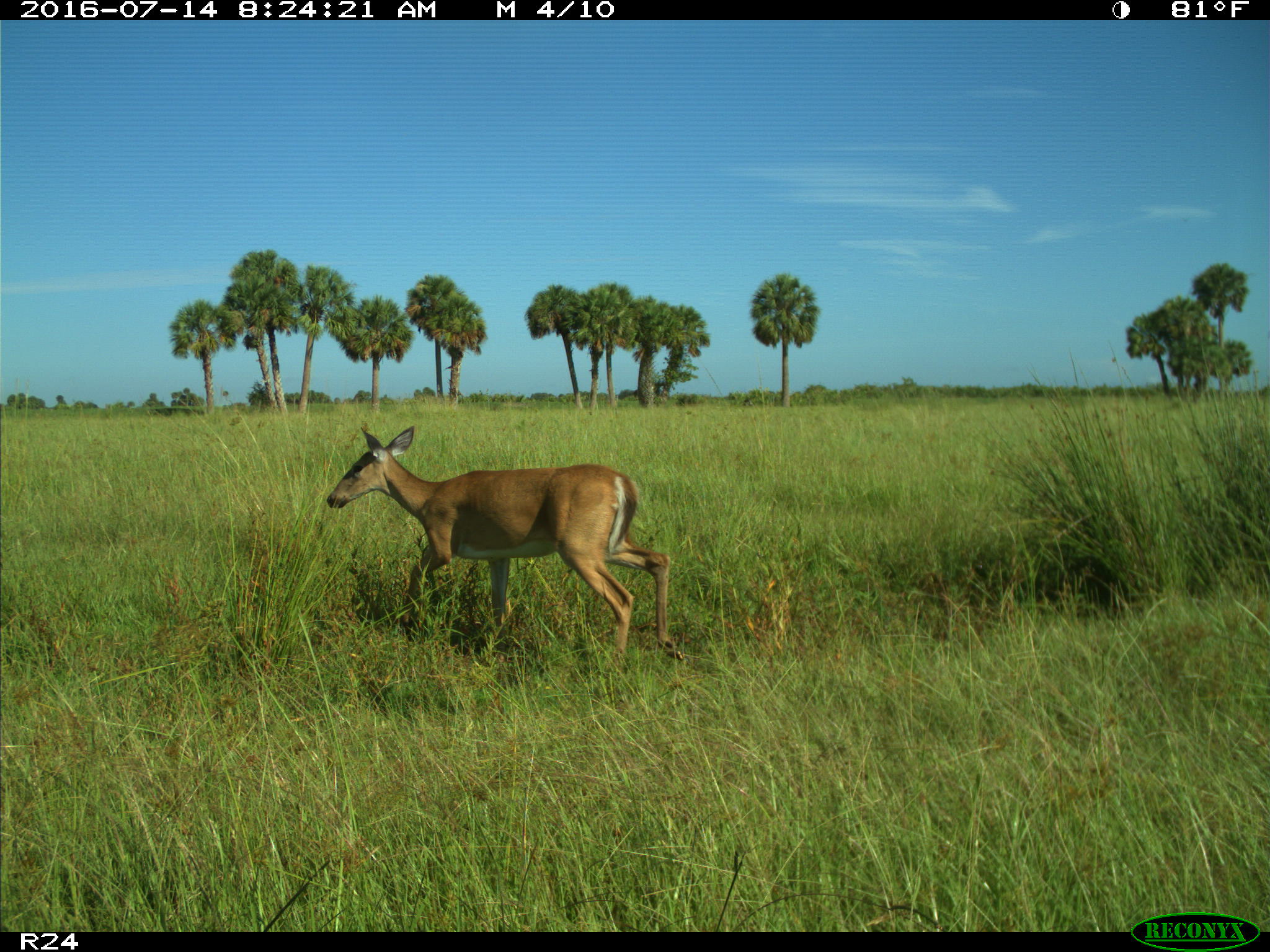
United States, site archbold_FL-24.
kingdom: Animalia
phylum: Chordata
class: Mammalia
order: Artiodactyla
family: Cervidae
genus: Odocoileus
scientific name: Odocoileus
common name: deer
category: unidentified deer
Unidentified deer (deer) (Odocoileus).